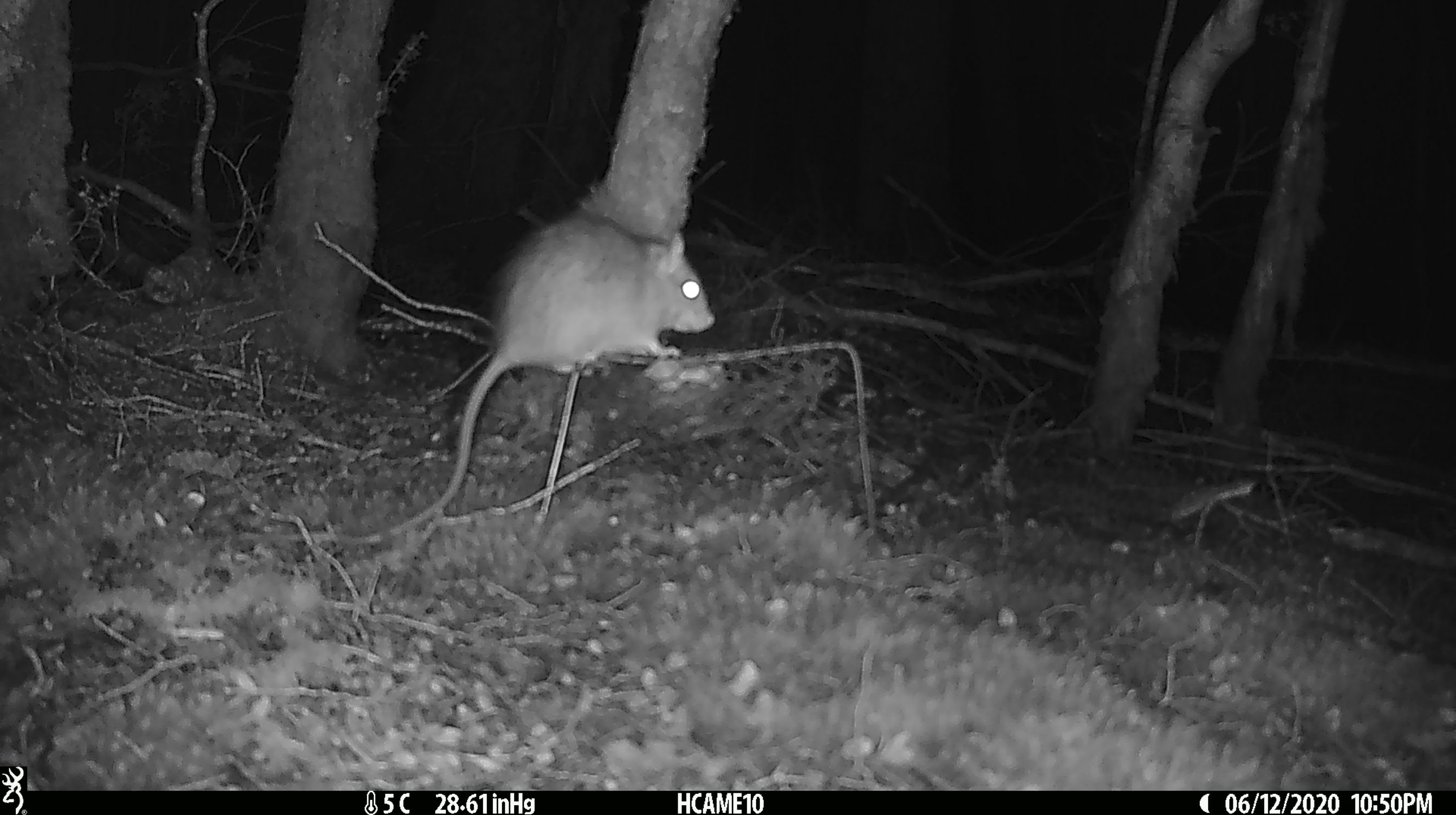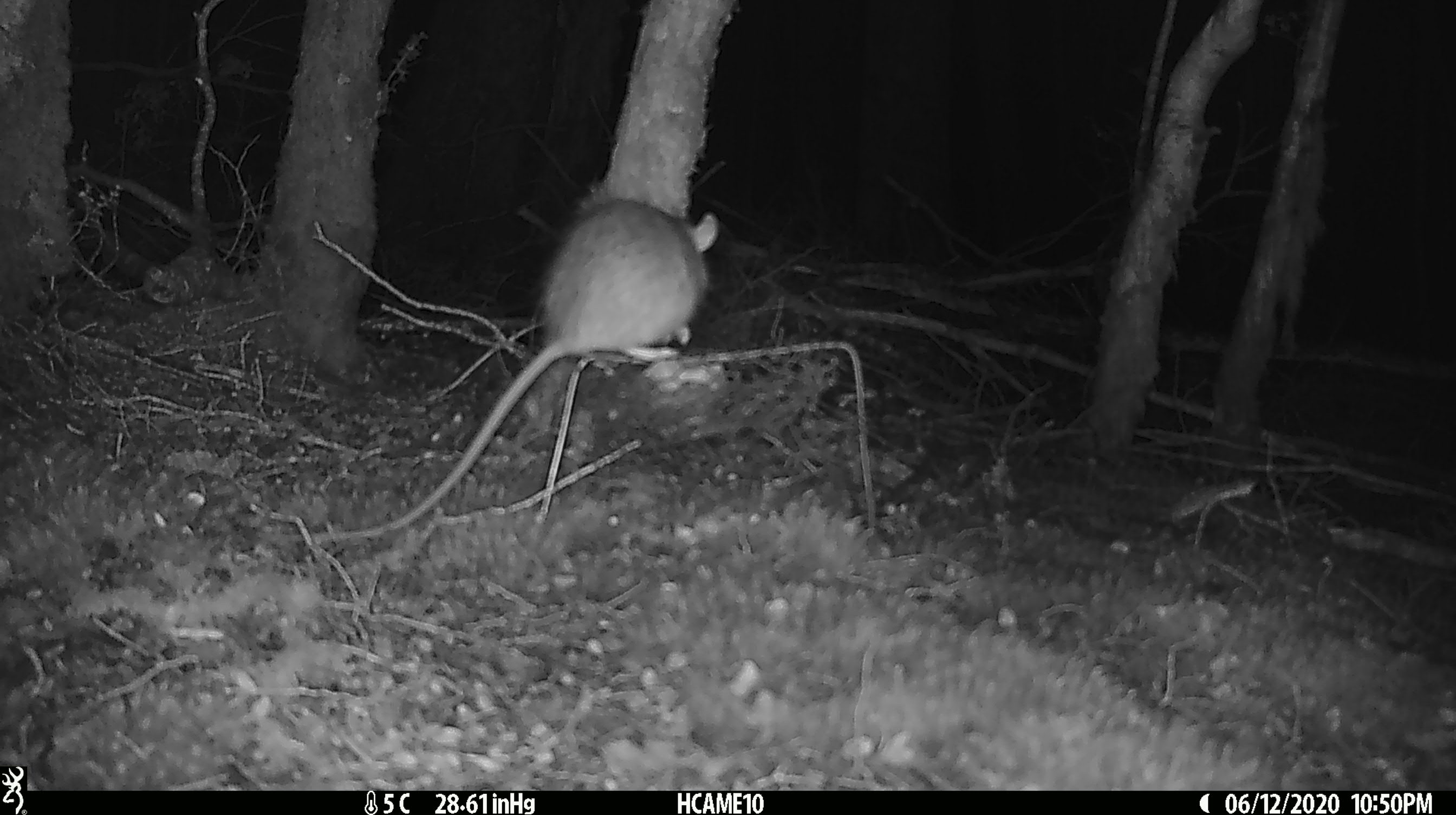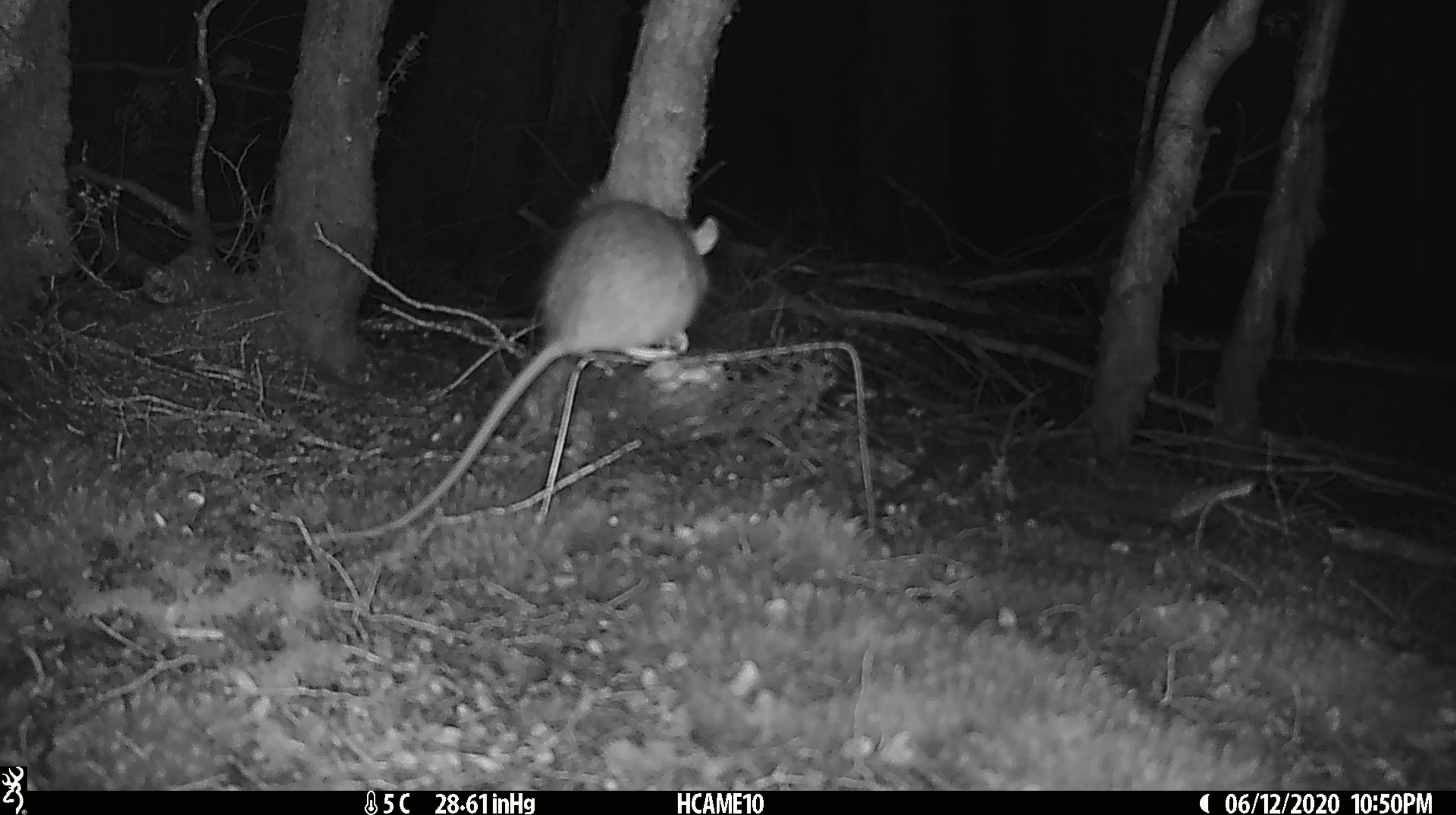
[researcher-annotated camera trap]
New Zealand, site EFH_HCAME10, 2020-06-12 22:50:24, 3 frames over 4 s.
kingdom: Animalia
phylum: Chordata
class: Mammalia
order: Rodentia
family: Muridae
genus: Rattus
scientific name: Rattus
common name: rat